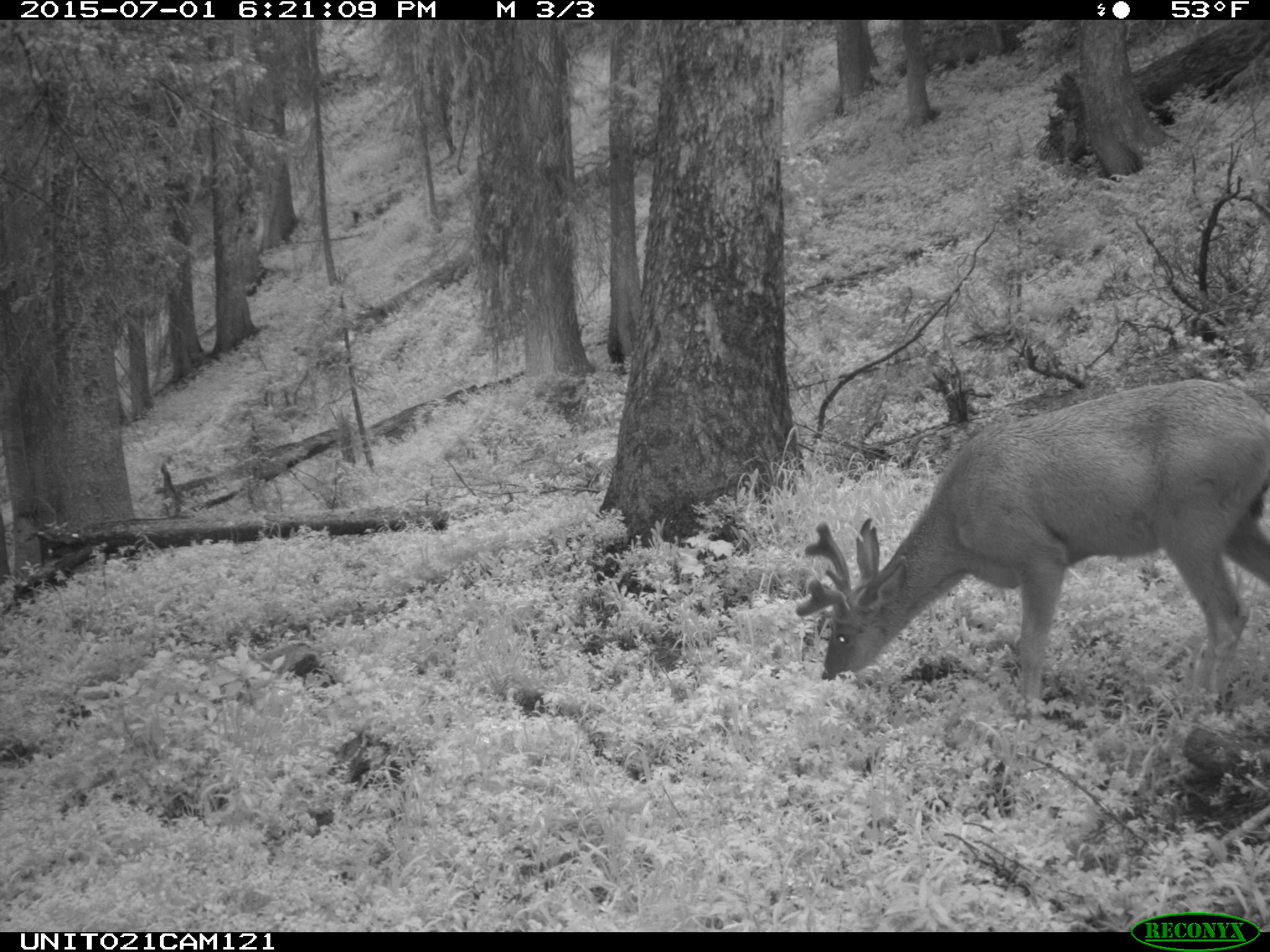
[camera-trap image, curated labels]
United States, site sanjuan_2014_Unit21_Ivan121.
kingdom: Animalia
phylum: Chordata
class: Mammalia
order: Artiodactyla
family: Cervidae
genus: Odocoileus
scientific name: Odocoileus hemionus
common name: mule deer